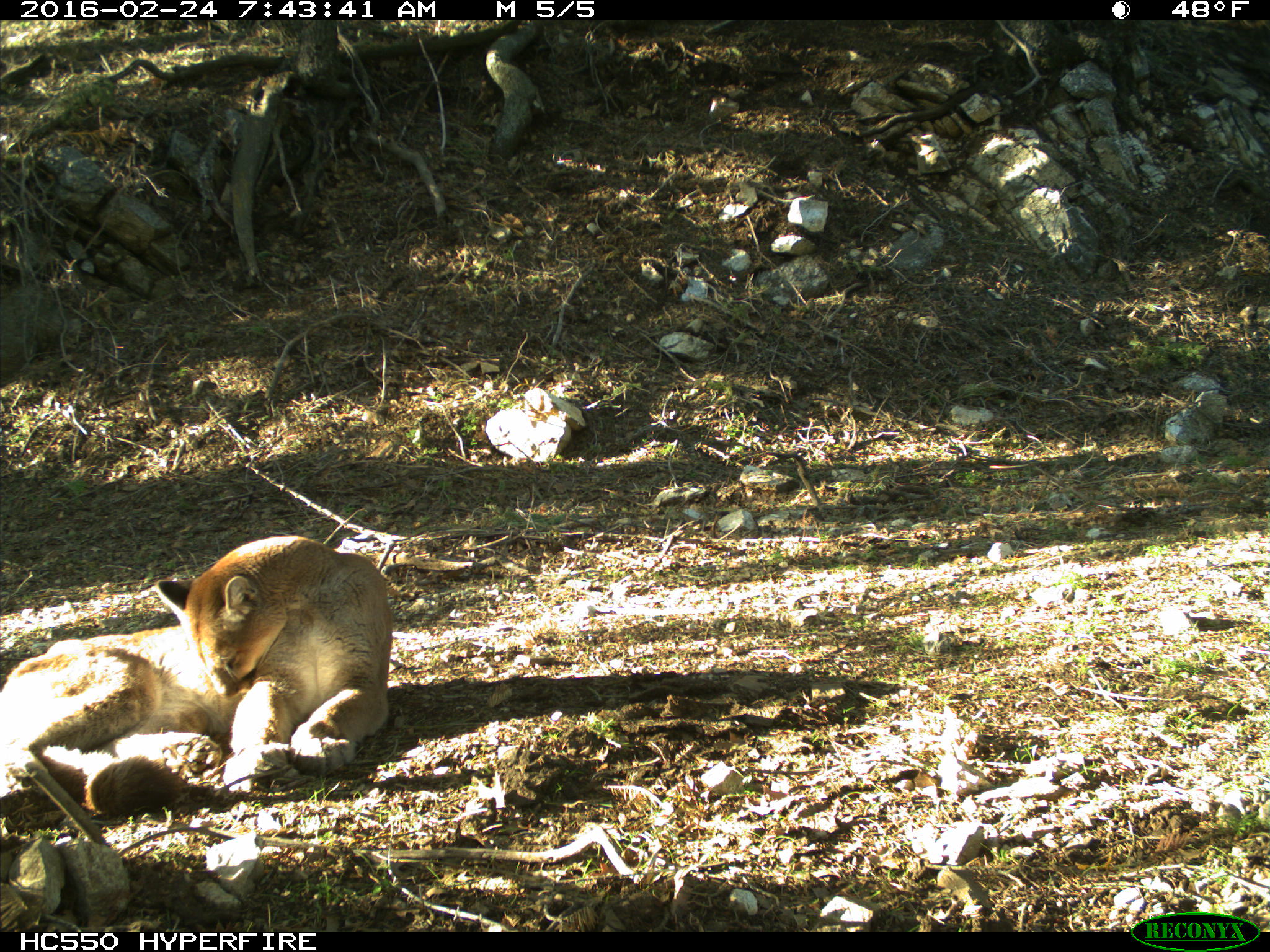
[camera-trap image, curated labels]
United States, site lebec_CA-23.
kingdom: Animalia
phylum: Chordata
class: Mammalia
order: Carnivora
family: Felidae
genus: Puma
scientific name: Puma concolor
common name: mountain lion